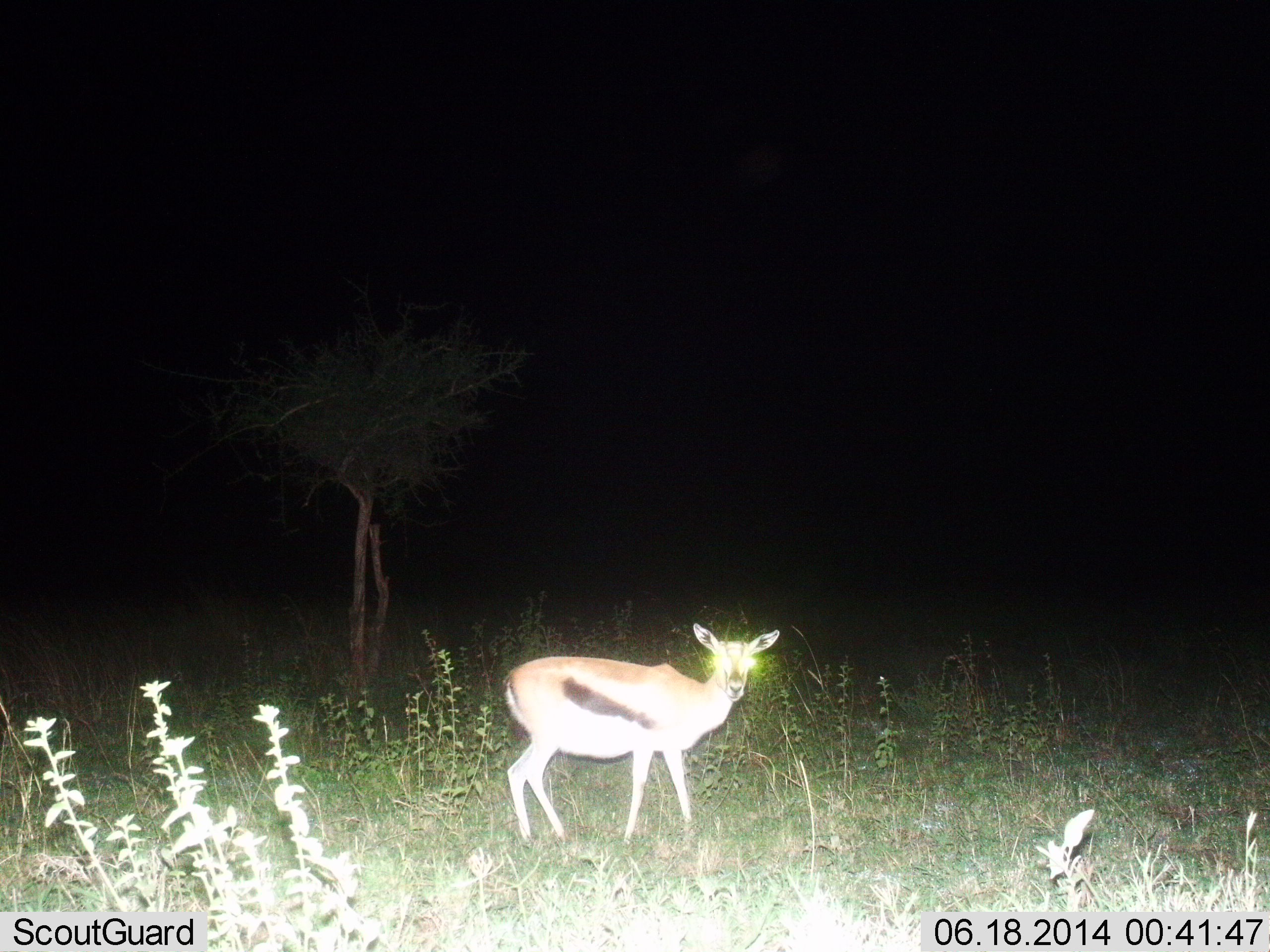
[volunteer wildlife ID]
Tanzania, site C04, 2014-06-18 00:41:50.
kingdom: Animalia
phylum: Chordata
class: Mammalia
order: Artiodactyla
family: Bovidae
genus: Eudorcas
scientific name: Eudorcas thomsonii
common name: thomson's gazelle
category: gazellethomsons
Gazellethomsons (thomson's gazelle) (Eudorcas thomsonii), count 1. Behavior (volunteer vote fractions): standing 90%, resting 0%, moving 10%, interacting 0%. Young present (vote fraction): 0%. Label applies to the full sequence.